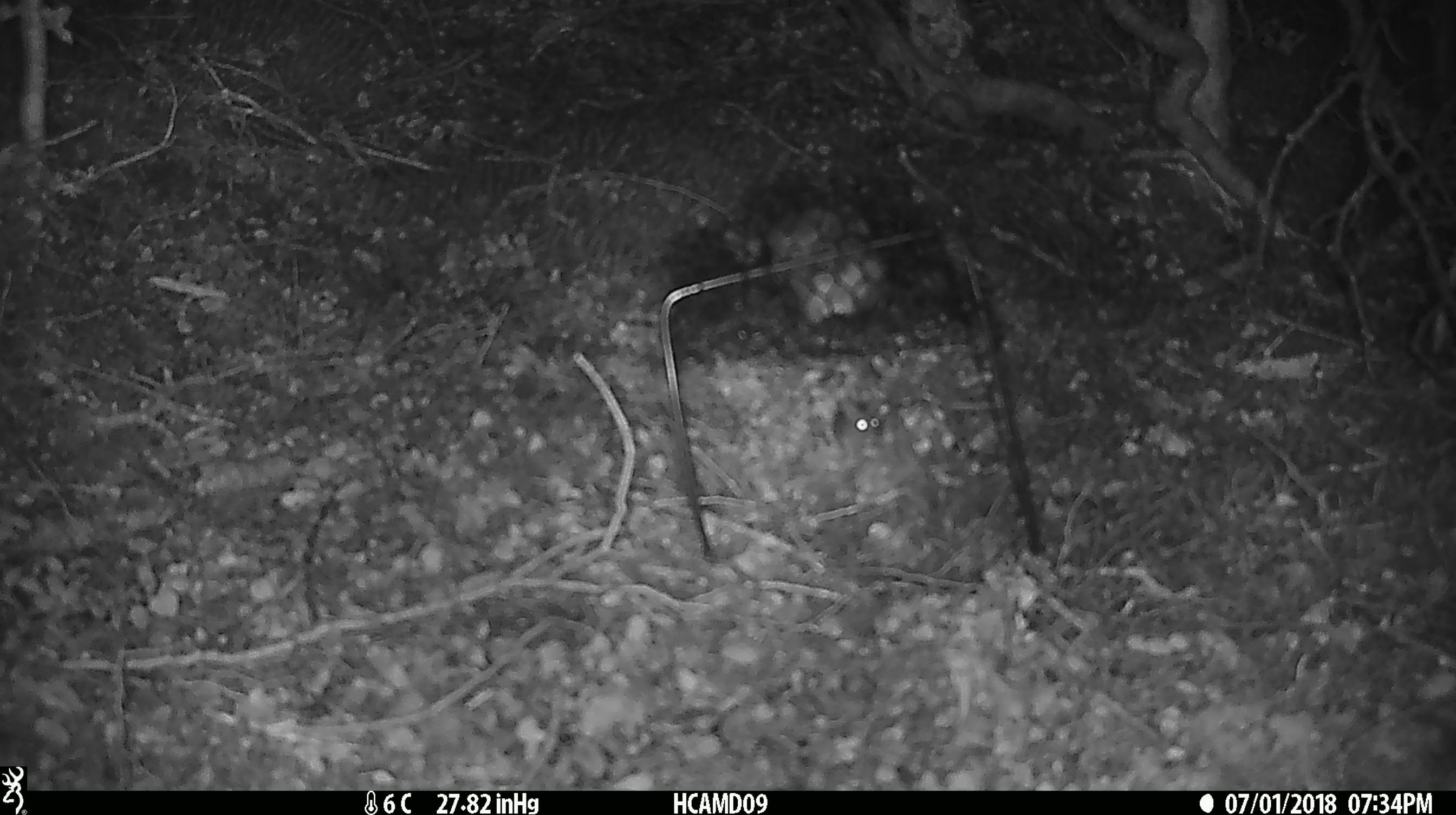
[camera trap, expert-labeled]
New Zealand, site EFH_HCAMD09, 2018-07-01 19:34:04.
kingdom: Animalia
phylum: Chordata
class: Mammalia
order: Rodentia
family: Muridae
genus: Mus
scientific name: Mus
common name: mouse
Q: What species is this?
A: Mouse (Mus).